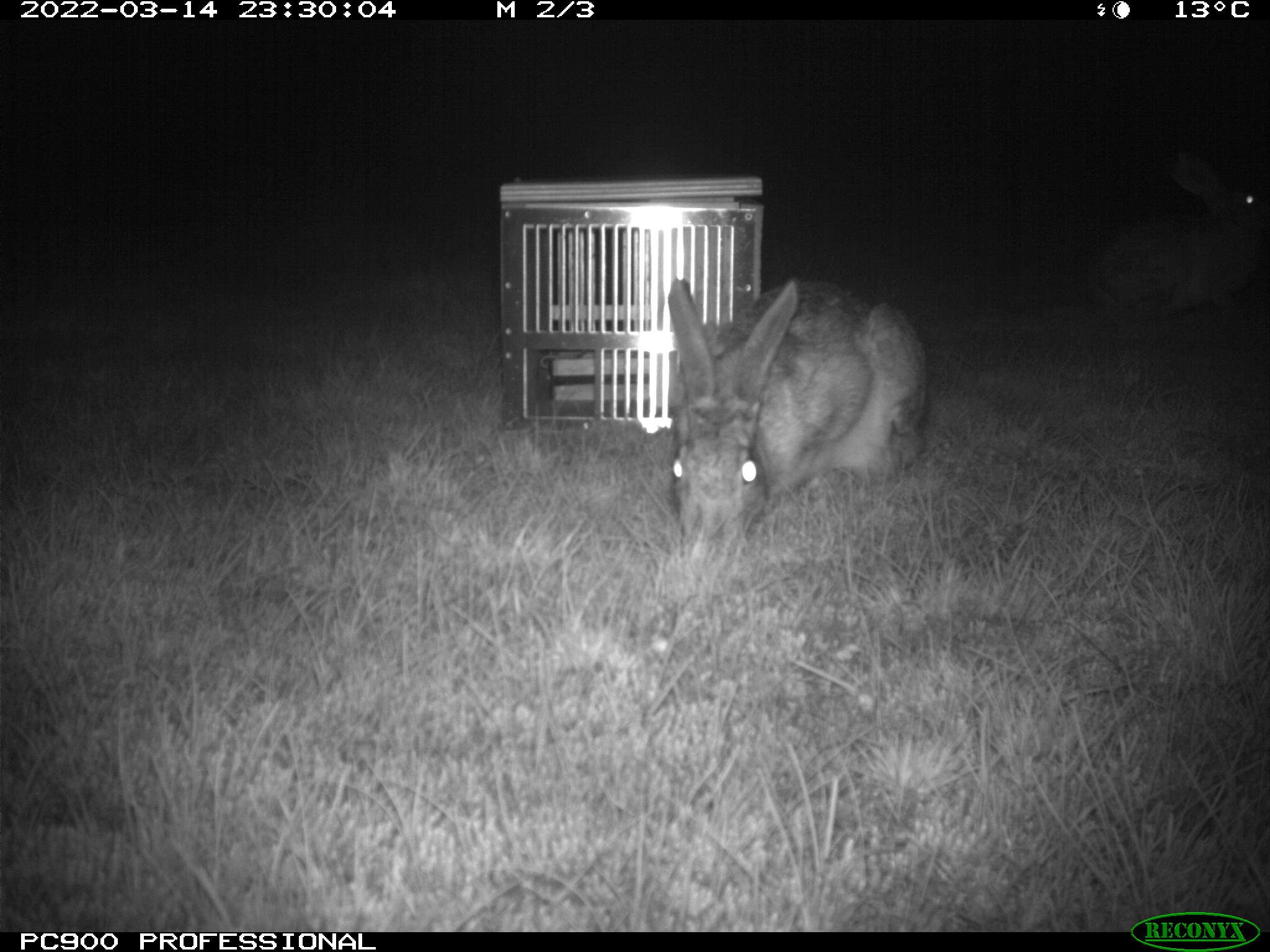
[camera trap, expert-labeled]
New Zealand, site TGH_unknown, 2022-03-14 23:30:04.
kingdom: Animalia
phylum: Chordata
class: Mammalia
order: Lagomorpha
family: Leporidae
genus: Lepus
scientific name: Lepus europaeus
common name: brown hare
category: hare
Hare (brown hare) (Lepus europaeus).